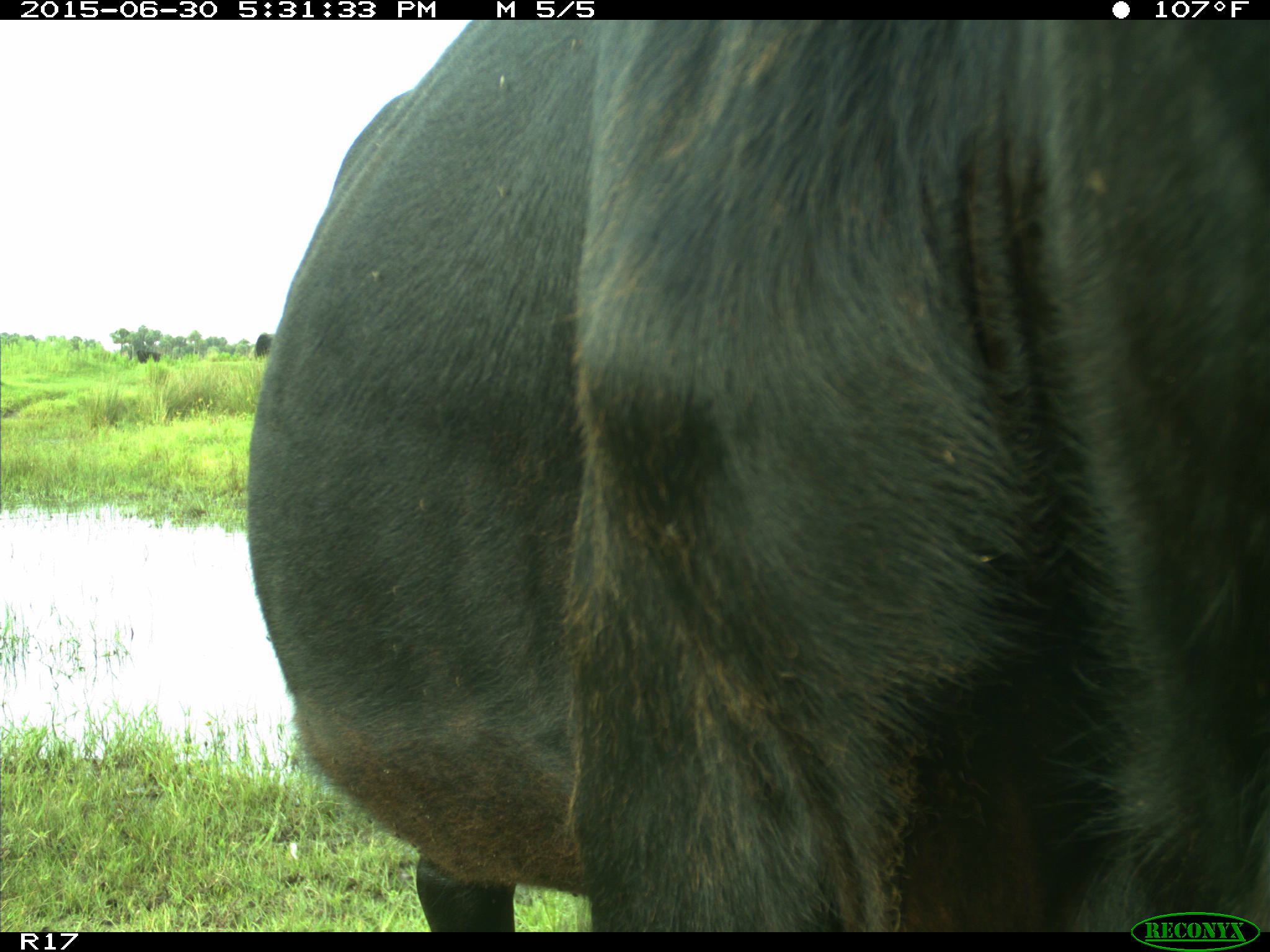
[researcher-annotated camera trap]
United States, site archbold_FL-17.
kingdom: Animalia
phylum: Chordata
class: Mammalia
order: Artiodactyla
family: Bovidae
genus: Bos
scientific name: Bos taurus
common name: domestic cow